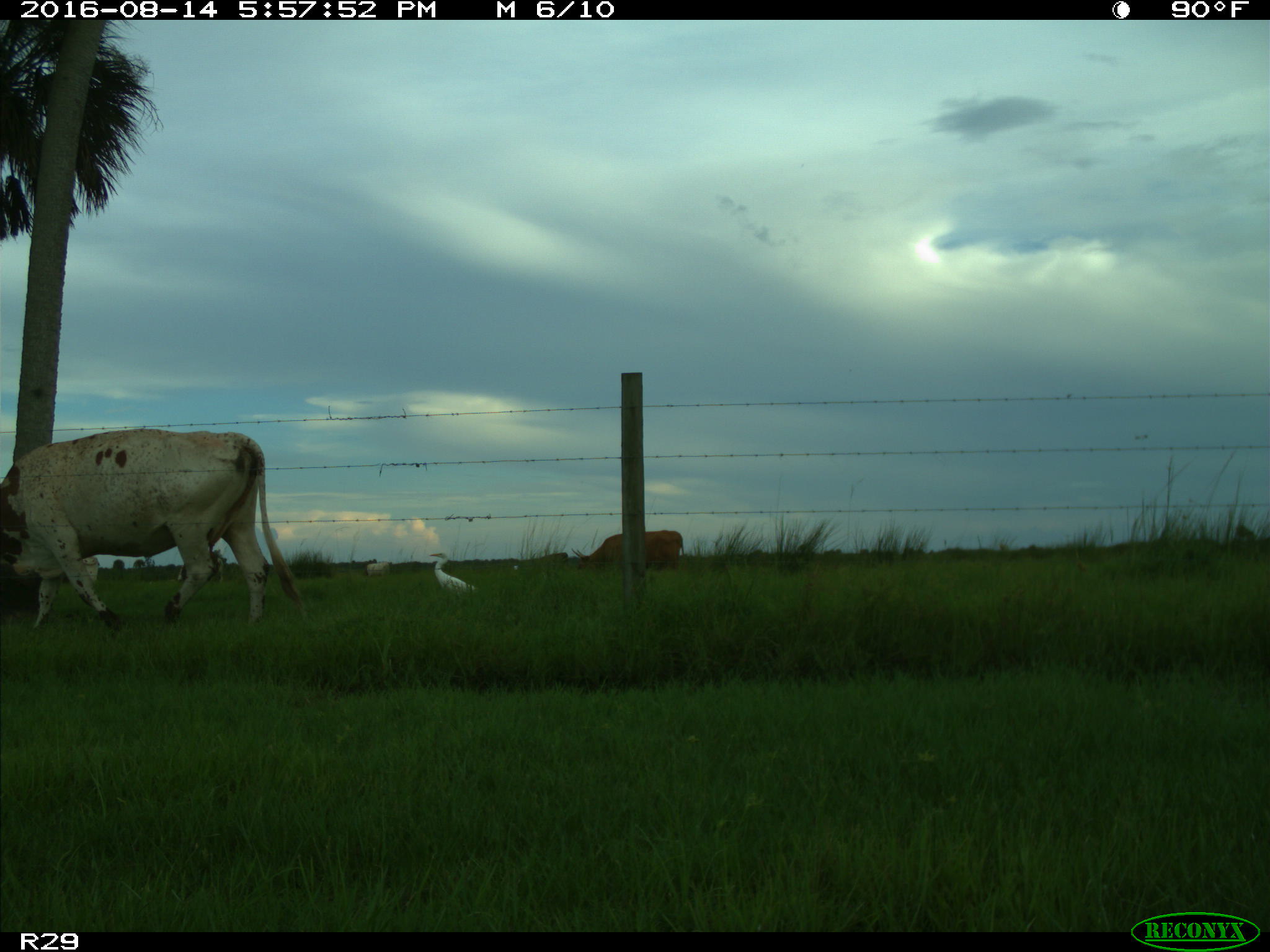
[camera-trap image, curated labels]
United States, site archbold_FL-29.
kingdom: Animalia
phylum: Chordata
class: Mammalia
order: Artiodactyla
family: Bovidae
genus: Bos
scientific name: Bos taurus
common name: domestic cow